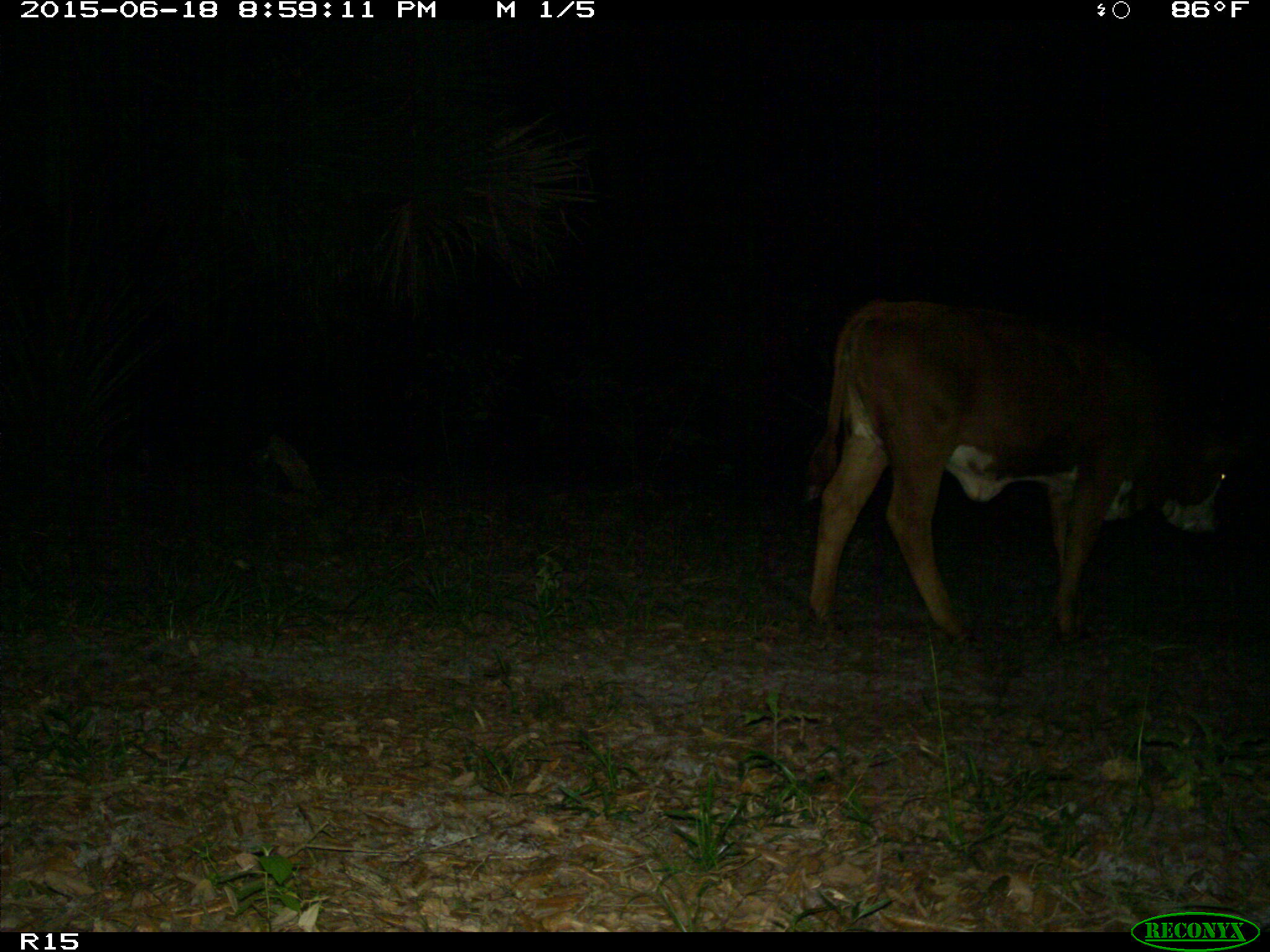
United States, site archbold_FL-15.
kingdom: Animalia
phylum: Chordata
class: Mammalia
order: Artiodactyla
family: Bovidae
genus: Bos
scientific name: Bos taurus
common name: domestic cow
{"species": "Bos taurus (domestic cow)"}